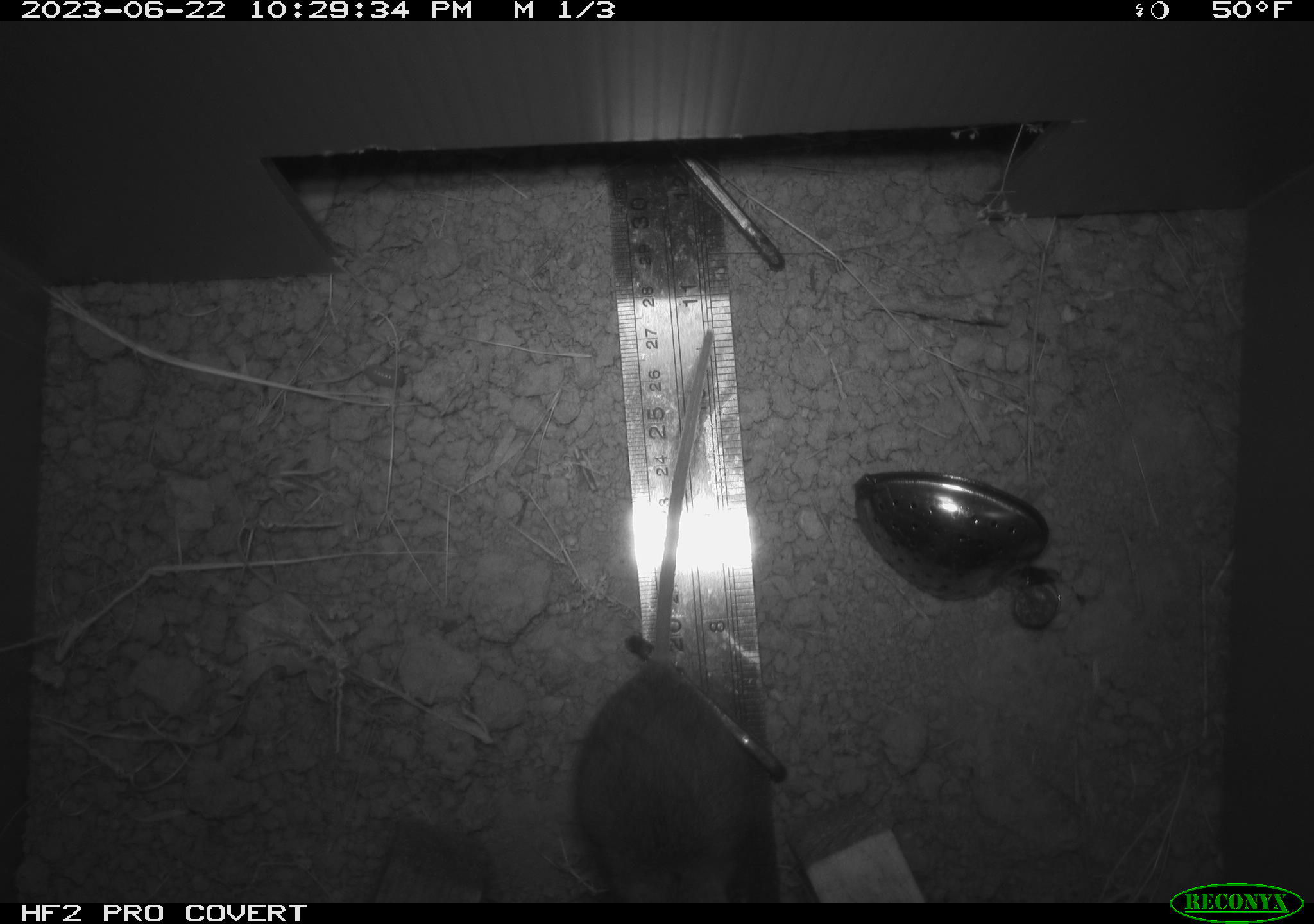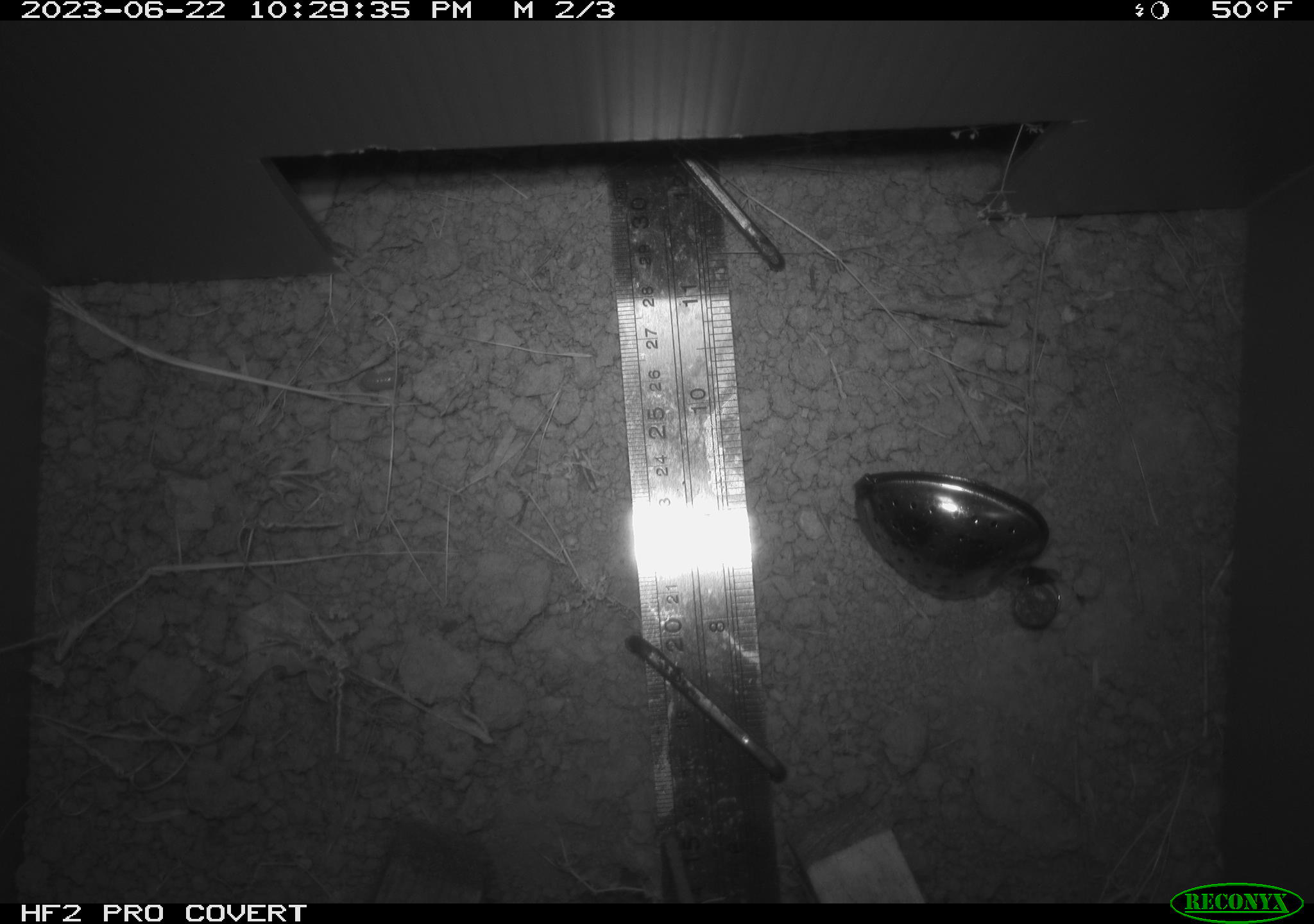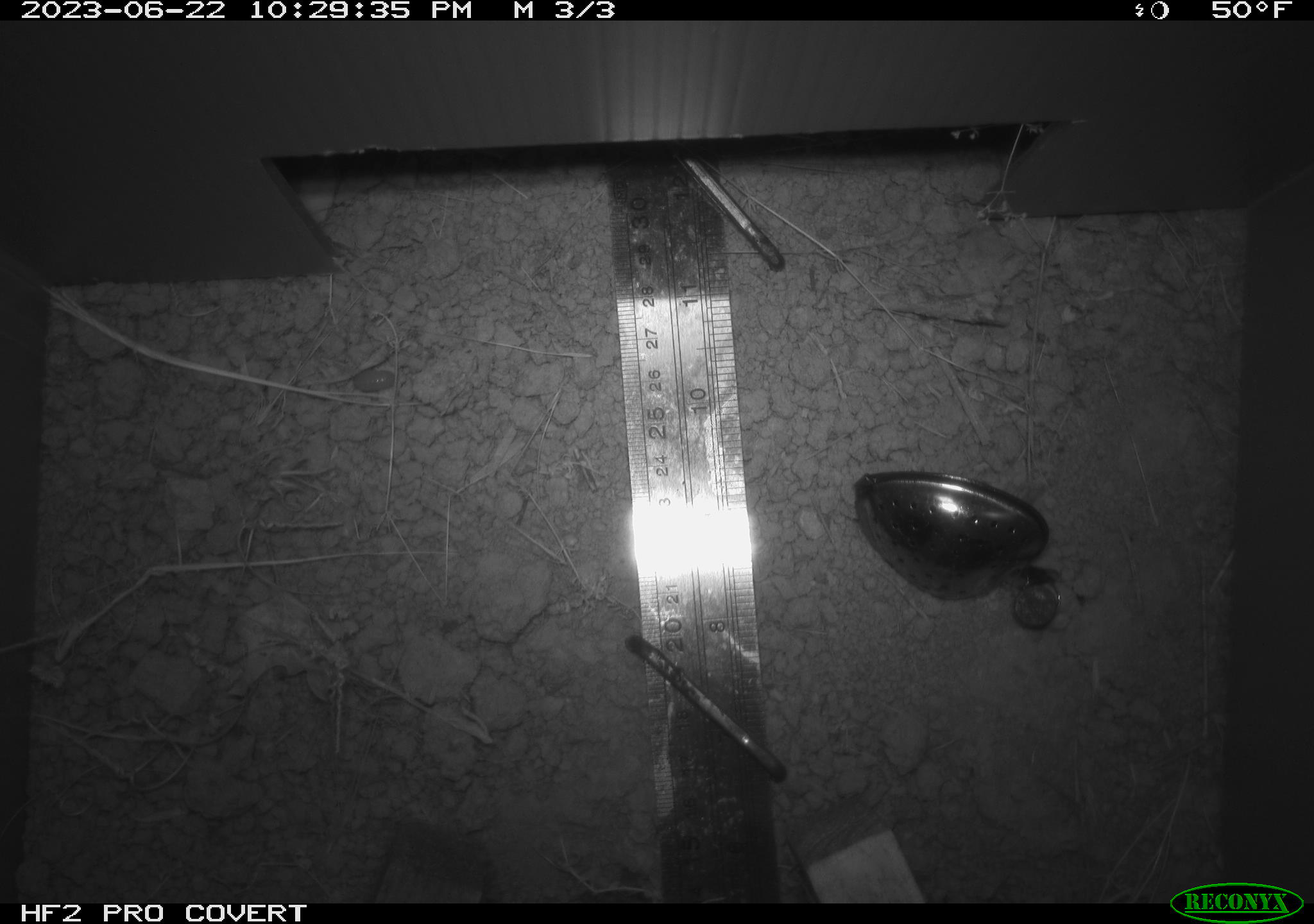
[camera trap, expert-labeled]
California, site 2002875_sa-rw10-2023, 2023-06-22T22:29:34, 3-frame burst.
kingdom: Animalia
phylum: Chordata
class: Mammalia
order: Rodentia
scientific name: Rodentia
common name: rodent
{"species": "rodent (Rodentia)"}